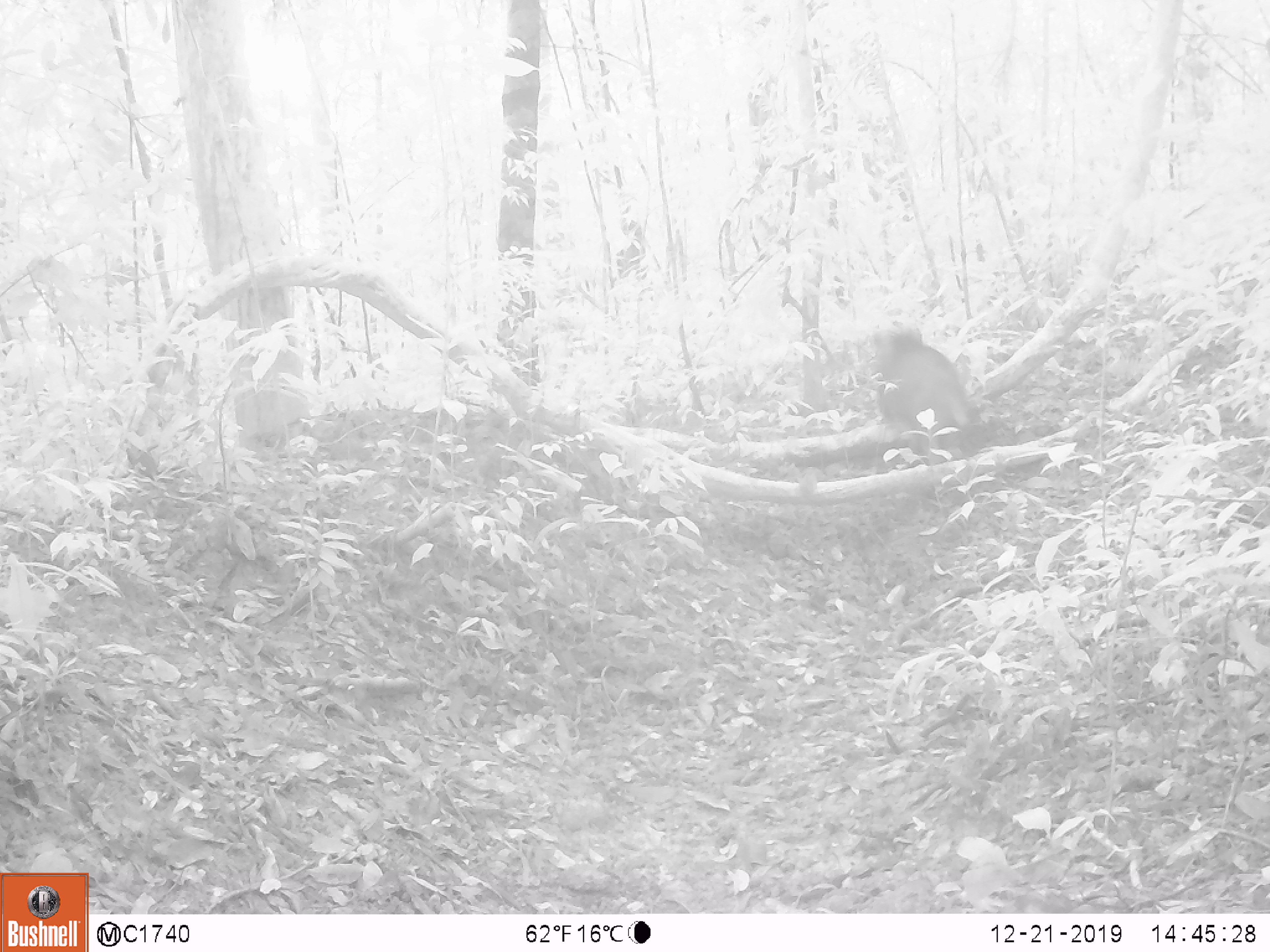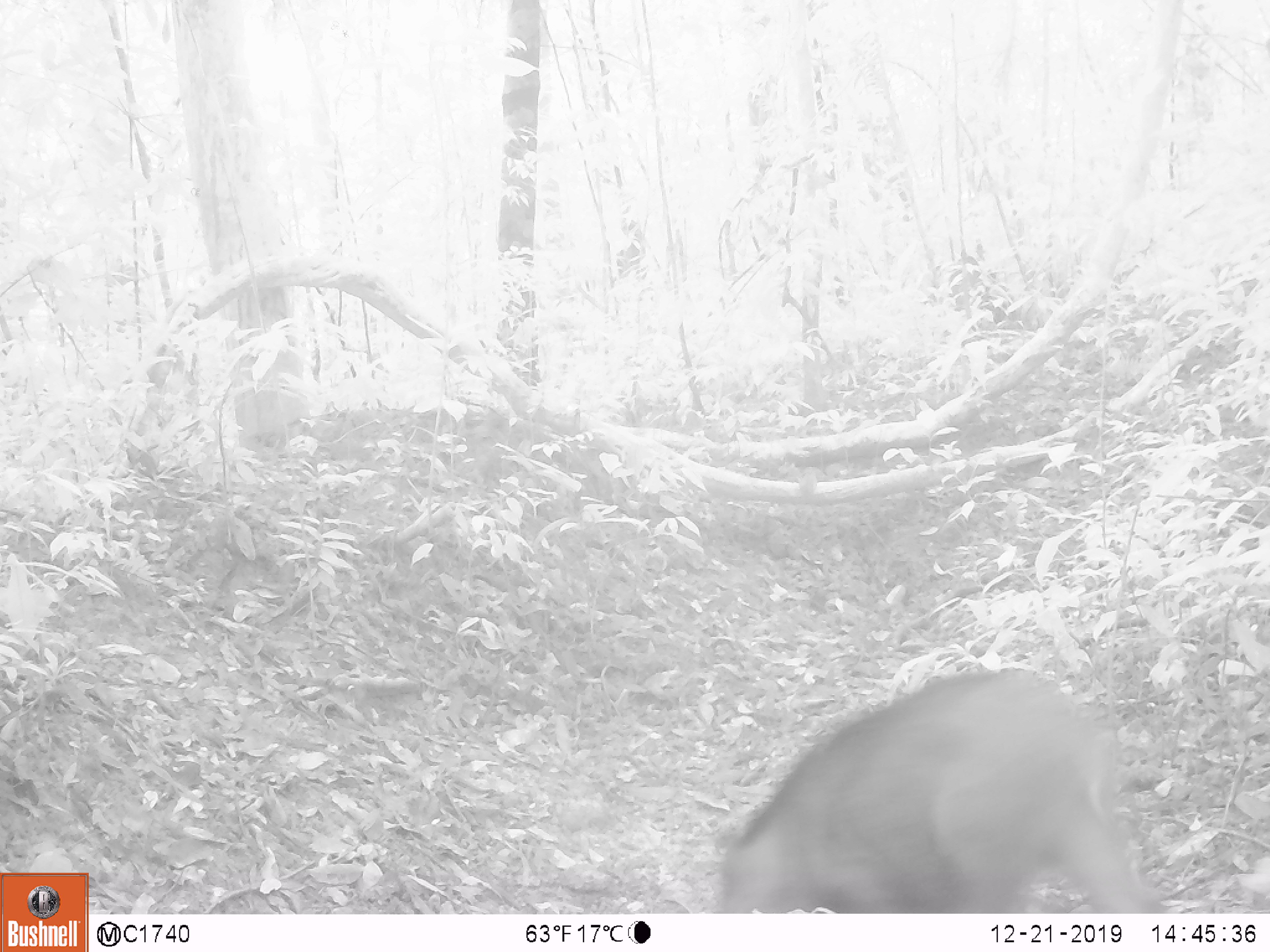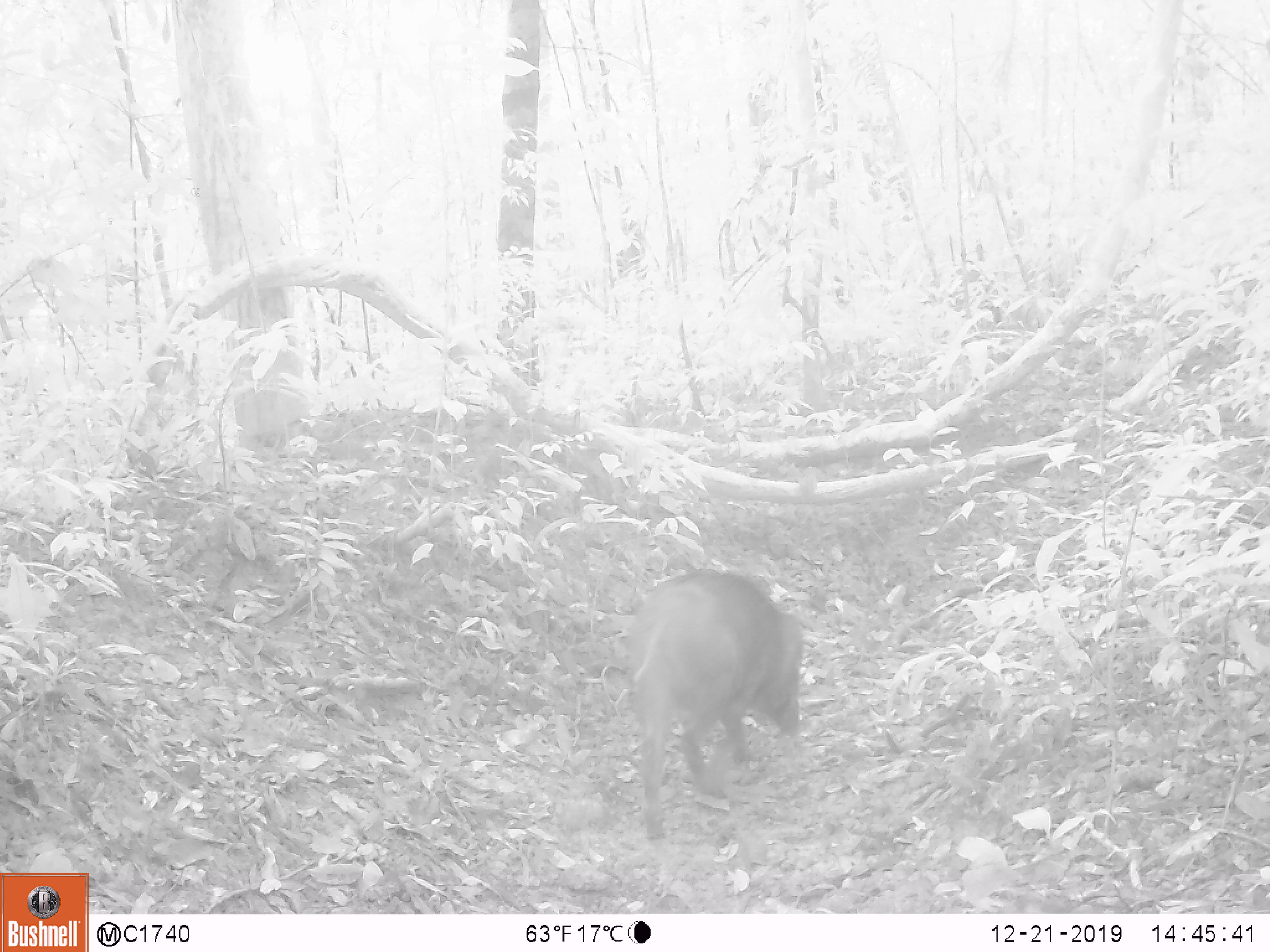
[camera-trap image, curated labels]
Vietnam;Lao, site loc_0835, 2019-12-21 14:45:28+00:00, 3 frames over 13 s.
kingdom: Animalia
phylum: Chordata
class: Mammalia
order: Artiodactyla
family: Suidae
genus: Sus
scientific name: Sus scrofa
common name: eurasian wild pig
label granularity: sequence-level